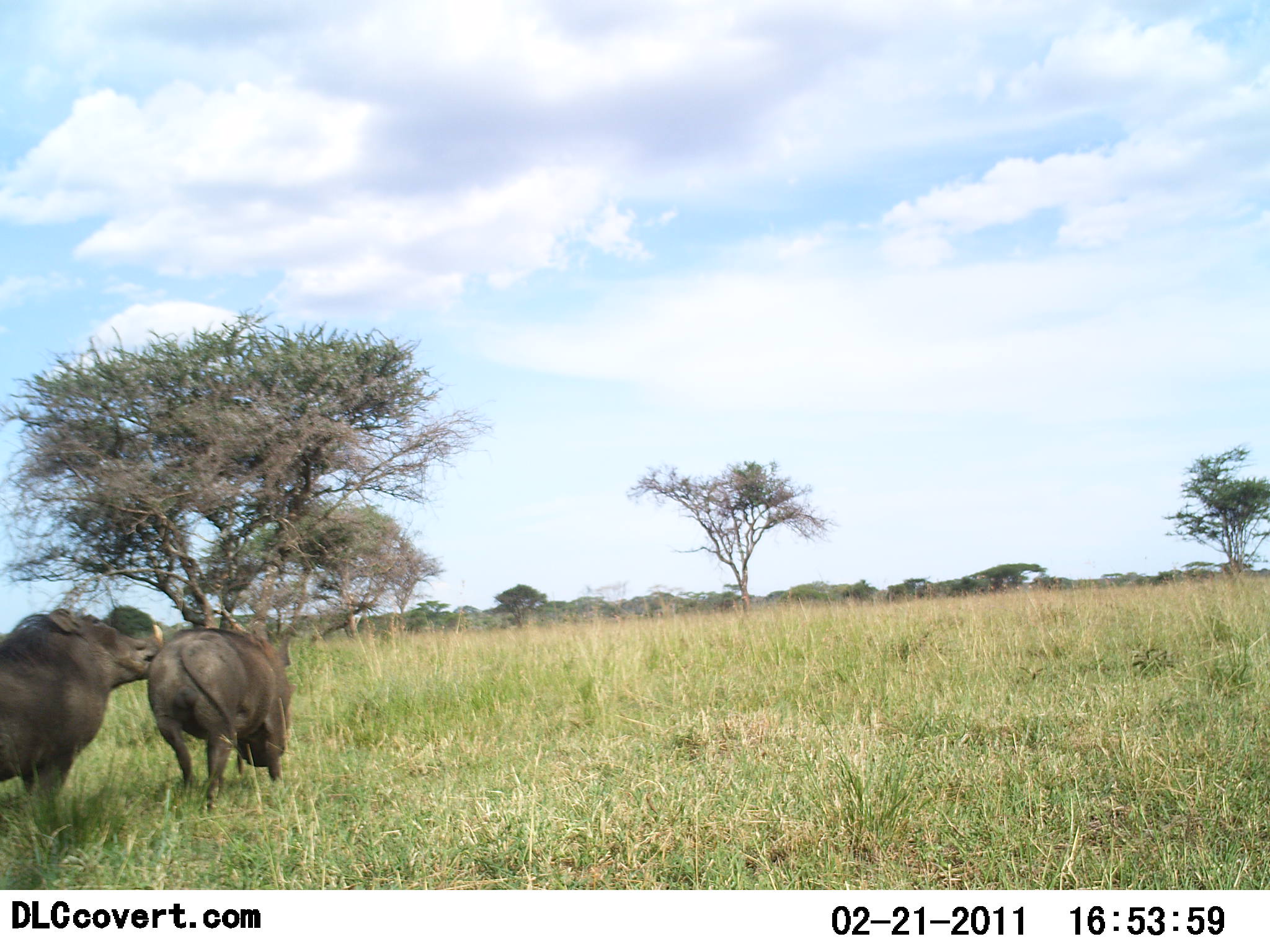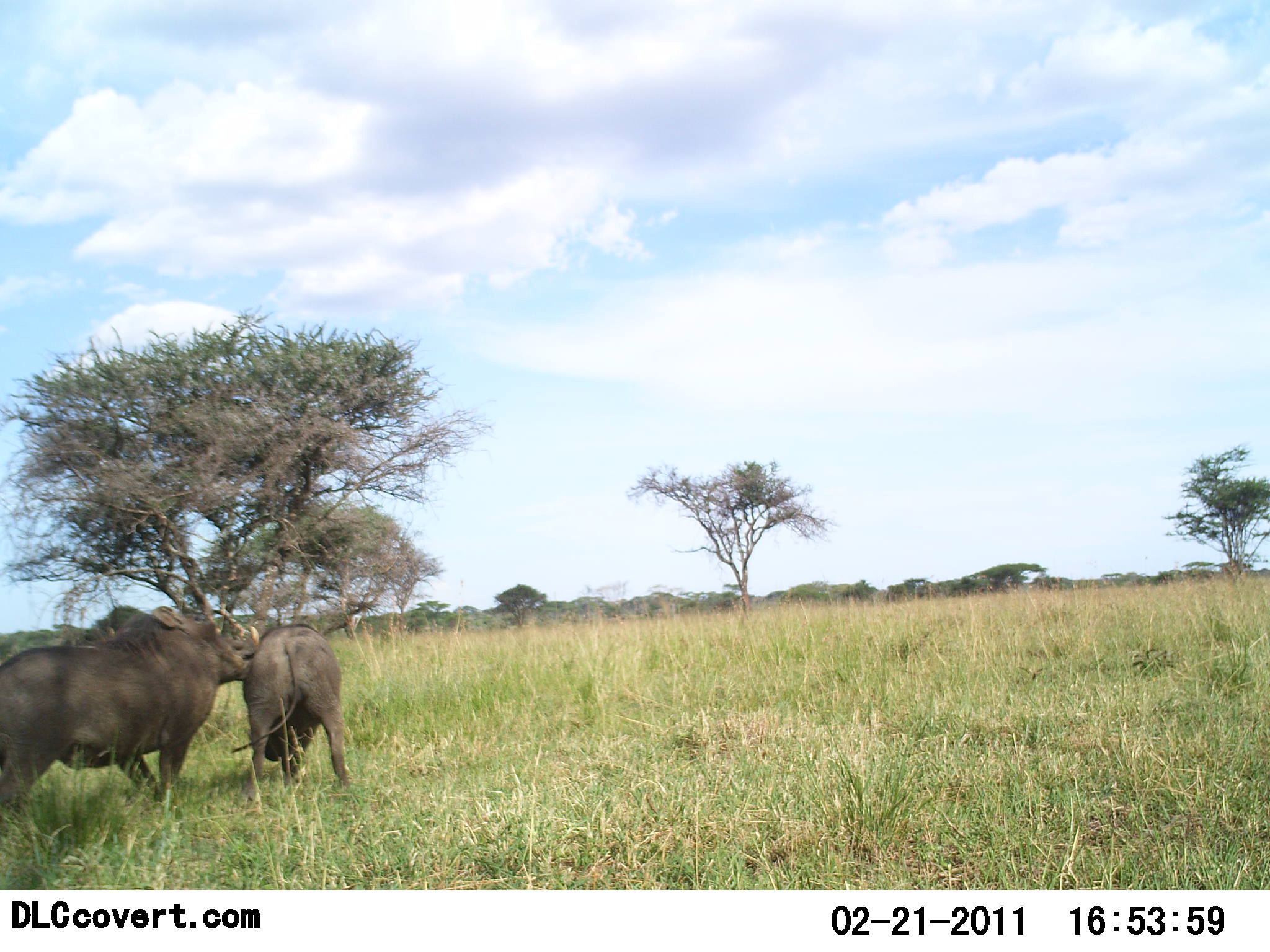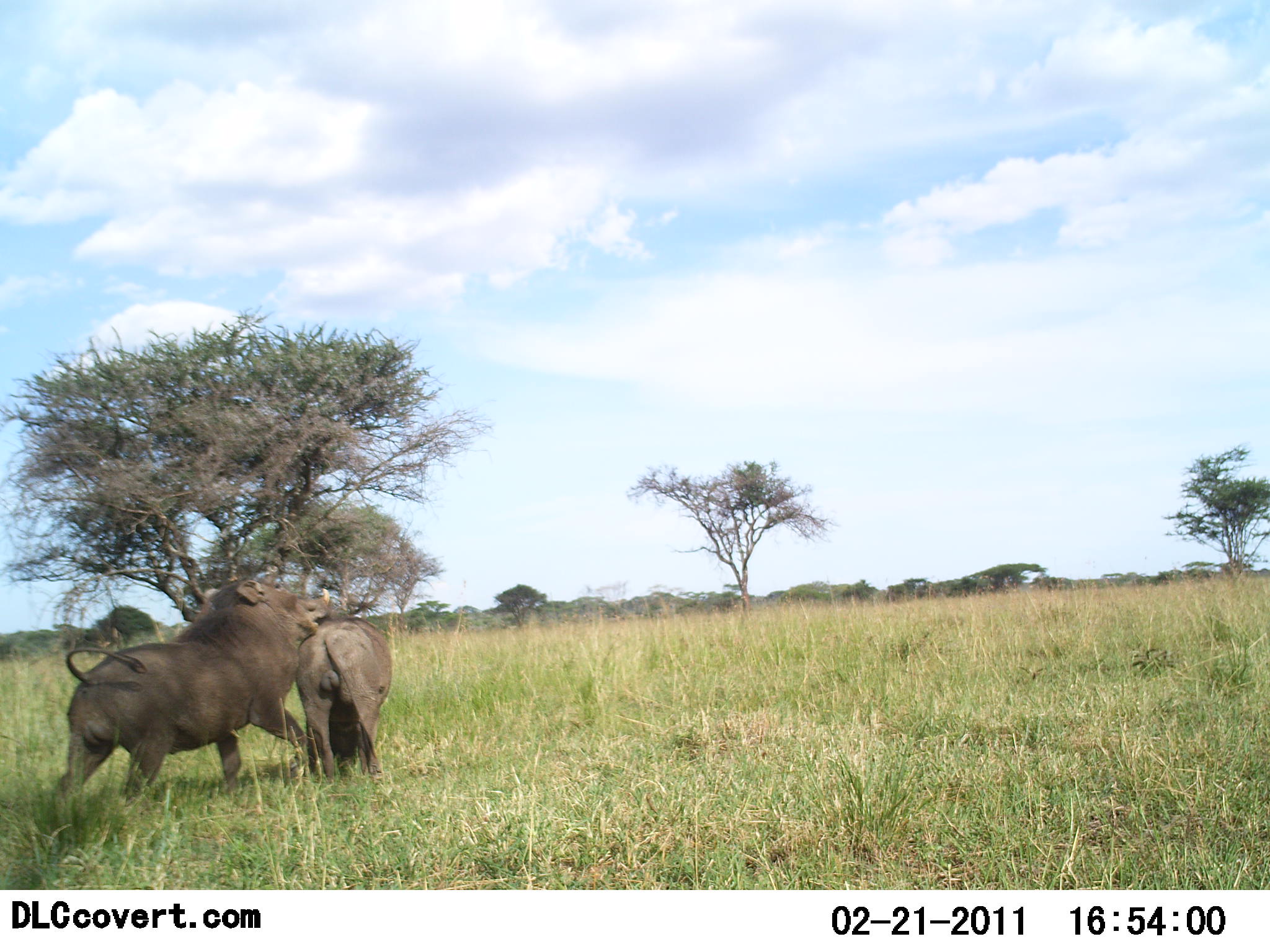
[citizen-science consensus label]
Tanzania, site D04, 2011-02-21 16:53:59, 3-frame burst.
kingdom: Animalia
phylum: Chordata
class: Mammalia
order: Artiodactyla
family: Suidae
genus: Phacochoerus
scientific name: Phacochoerus africanus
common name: warthog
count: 2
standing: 6%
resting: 0%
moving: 38%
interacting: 94%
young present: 0%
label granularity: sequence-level